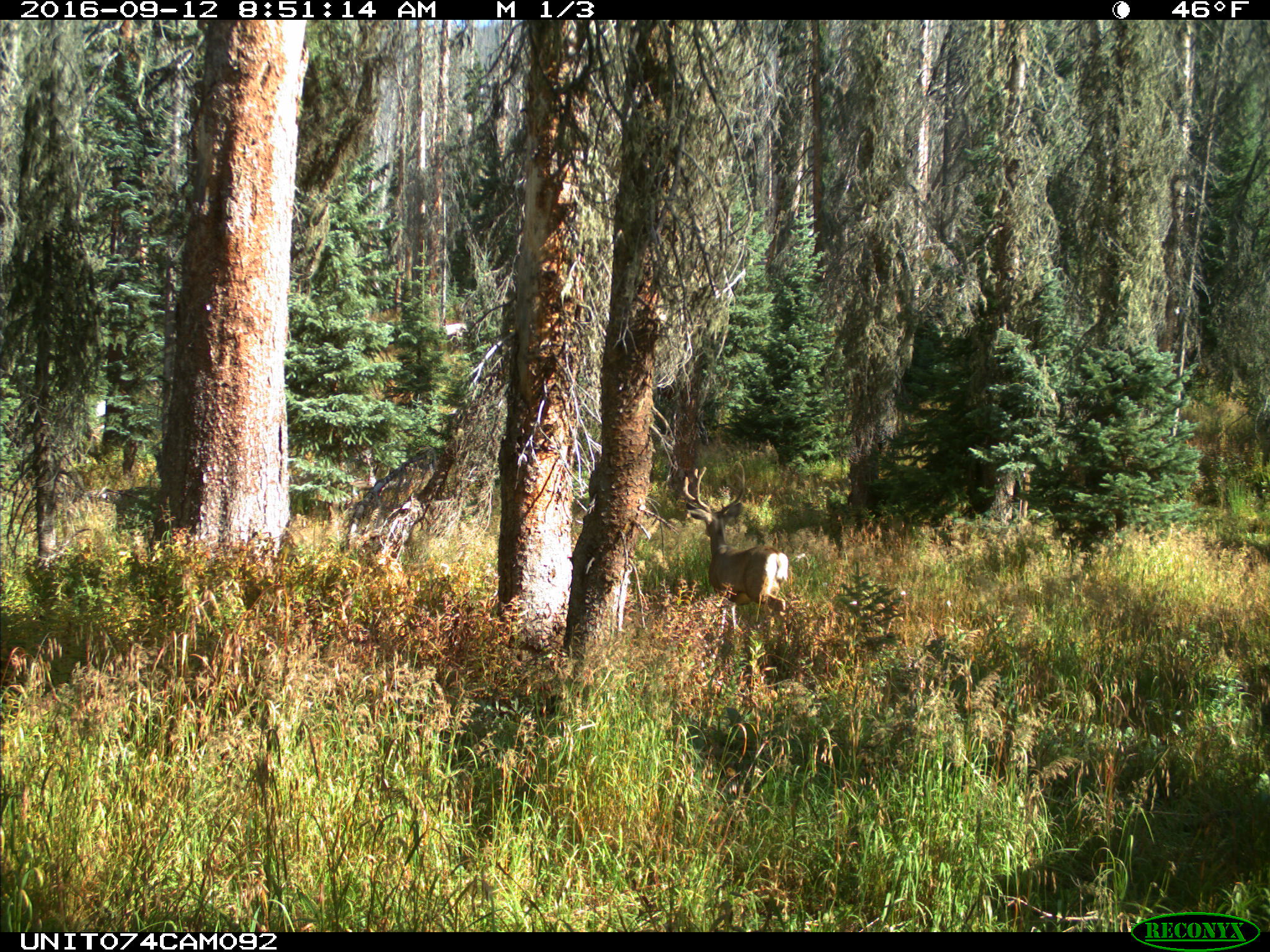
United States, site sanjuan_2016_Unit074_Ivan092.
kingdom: Animalia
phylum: Chordata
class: Mammalia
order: Artiodactyla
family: Cervidae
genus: Odocoileus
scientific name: Odocoileus hemionus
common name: mule deer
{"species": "Odocoileus hemionus (mule deer)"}